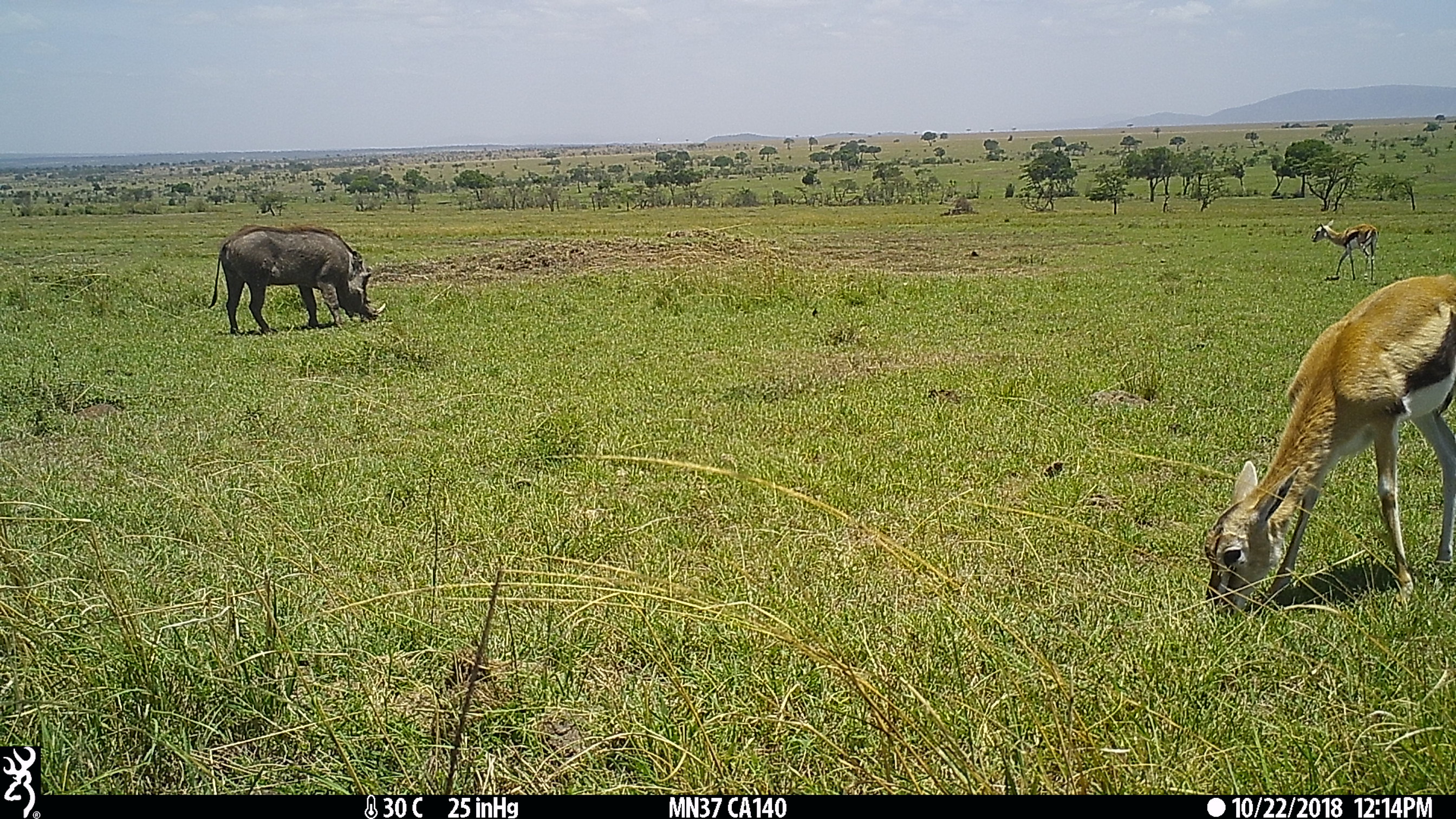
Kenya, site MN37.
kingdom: Animalia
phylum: Chordata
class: Mammalia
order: Artiodactyla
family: Suidae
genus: Phacochoerus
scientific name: Phacochoerus africanus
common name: common warthog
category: warthog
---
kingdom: Animalia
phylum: Chordata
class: Mammalia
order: Artiodactyla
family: Bovidae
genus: Eudorcas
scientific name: Eudorcas thomsonii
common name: thomon's gazelle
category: gazelle thomsons